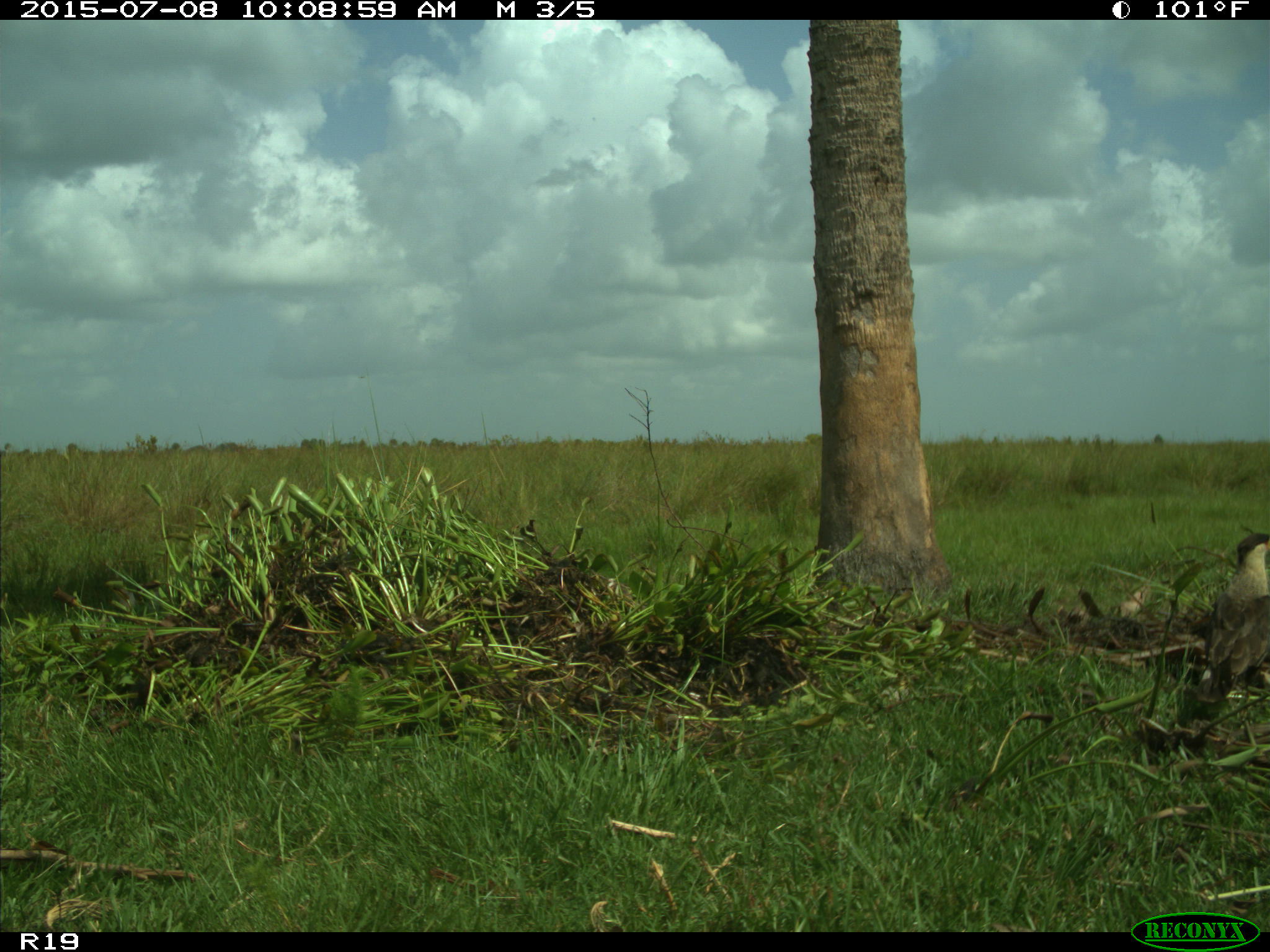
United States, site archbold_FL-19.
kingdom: Animalia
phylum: Chordata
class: Aves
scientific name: Aves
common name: birds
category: unidentified bird